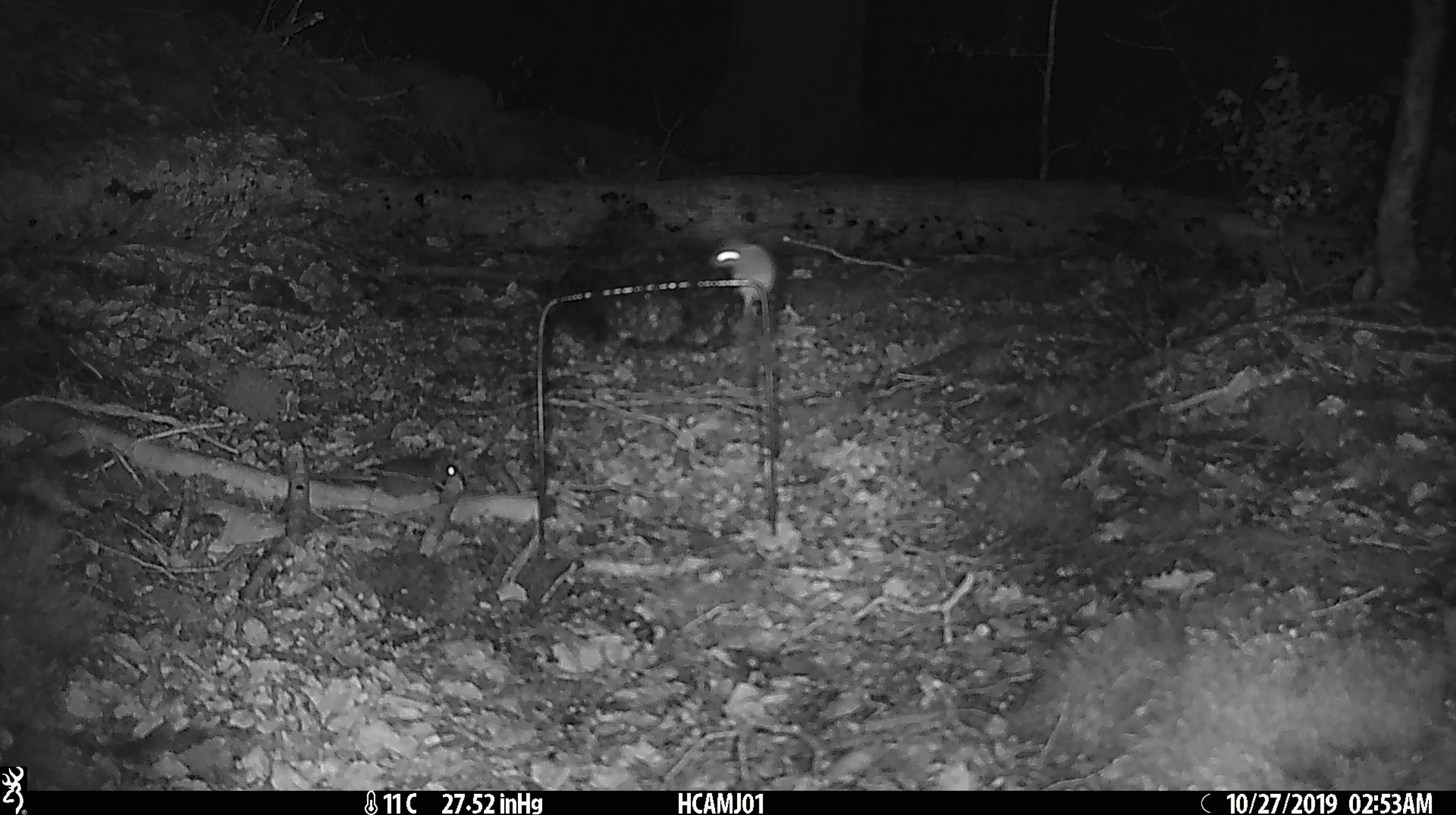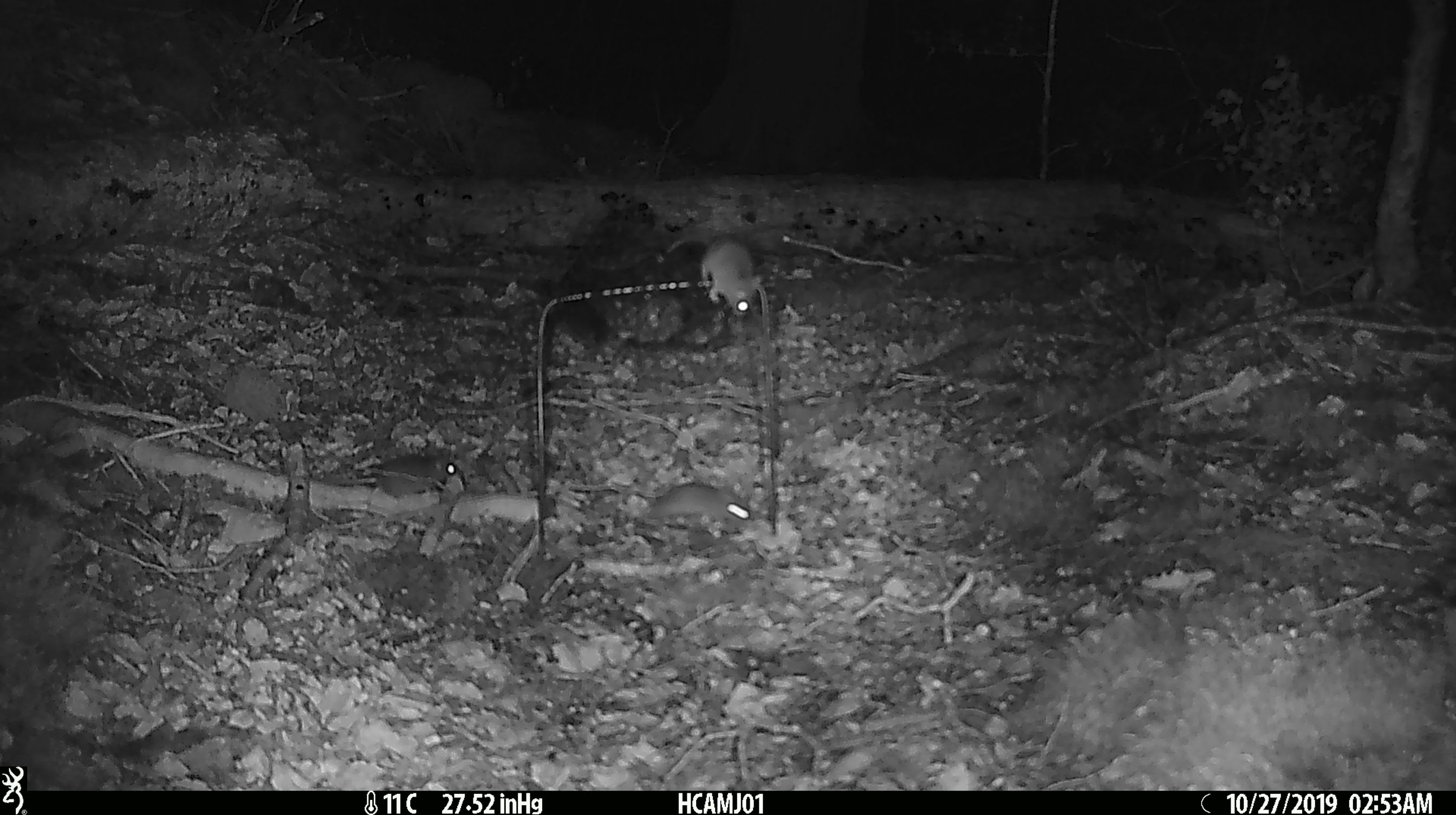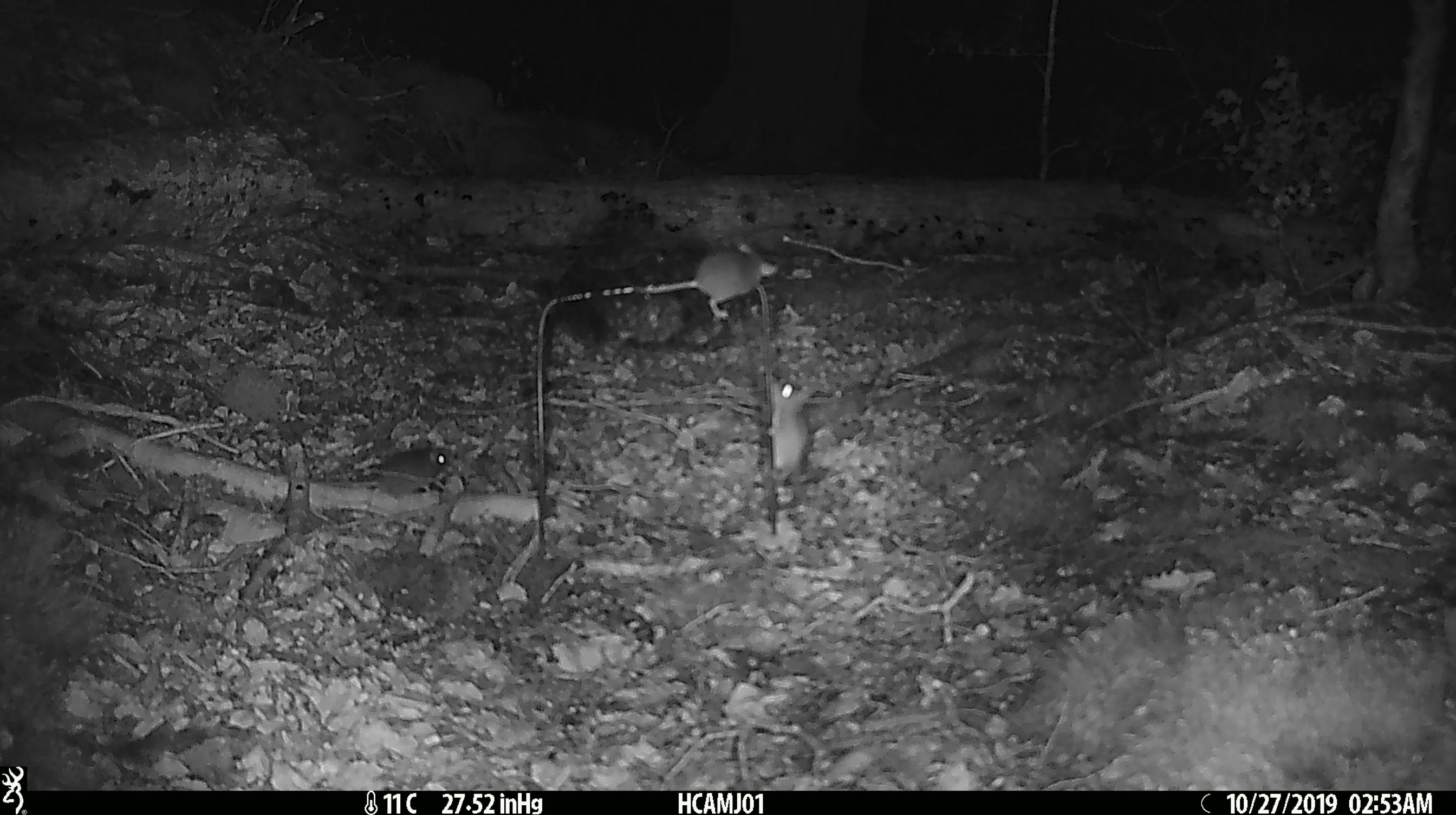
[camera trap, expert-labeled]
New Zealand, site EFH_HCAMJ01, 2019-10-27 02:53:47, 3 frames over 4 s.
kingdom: Animalia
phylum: Chordata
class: Mammalia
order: Rodentia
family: Muridae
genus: Mus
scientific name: Mus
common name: mouse